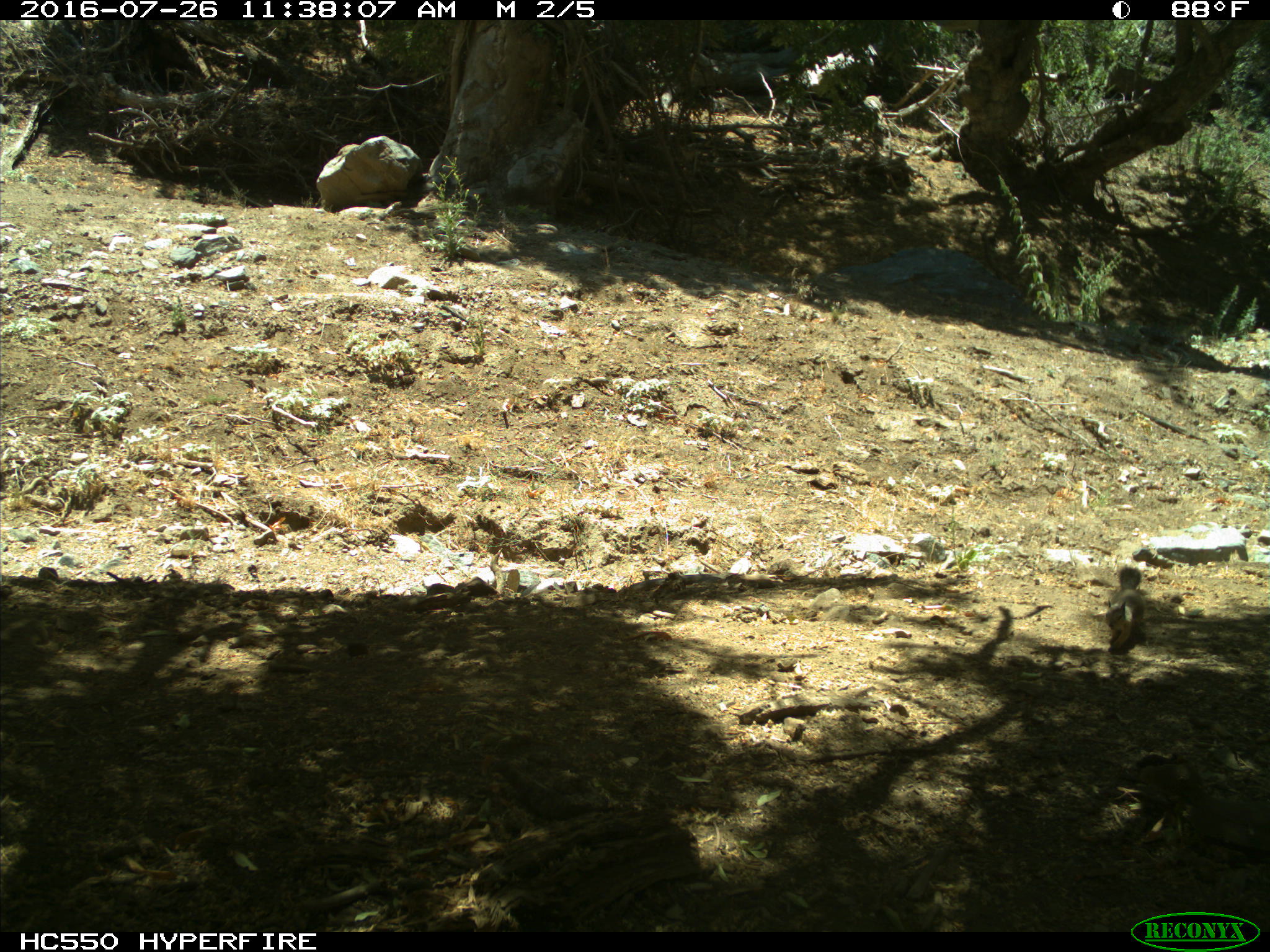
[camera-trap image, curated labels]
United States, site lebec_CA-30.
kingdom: Animalia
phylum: Chordata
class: Mammalia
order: Rodentia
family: Sciuridae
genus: Otospermophilus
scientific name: Otospermophilus beecheyi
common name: california ground squirrel